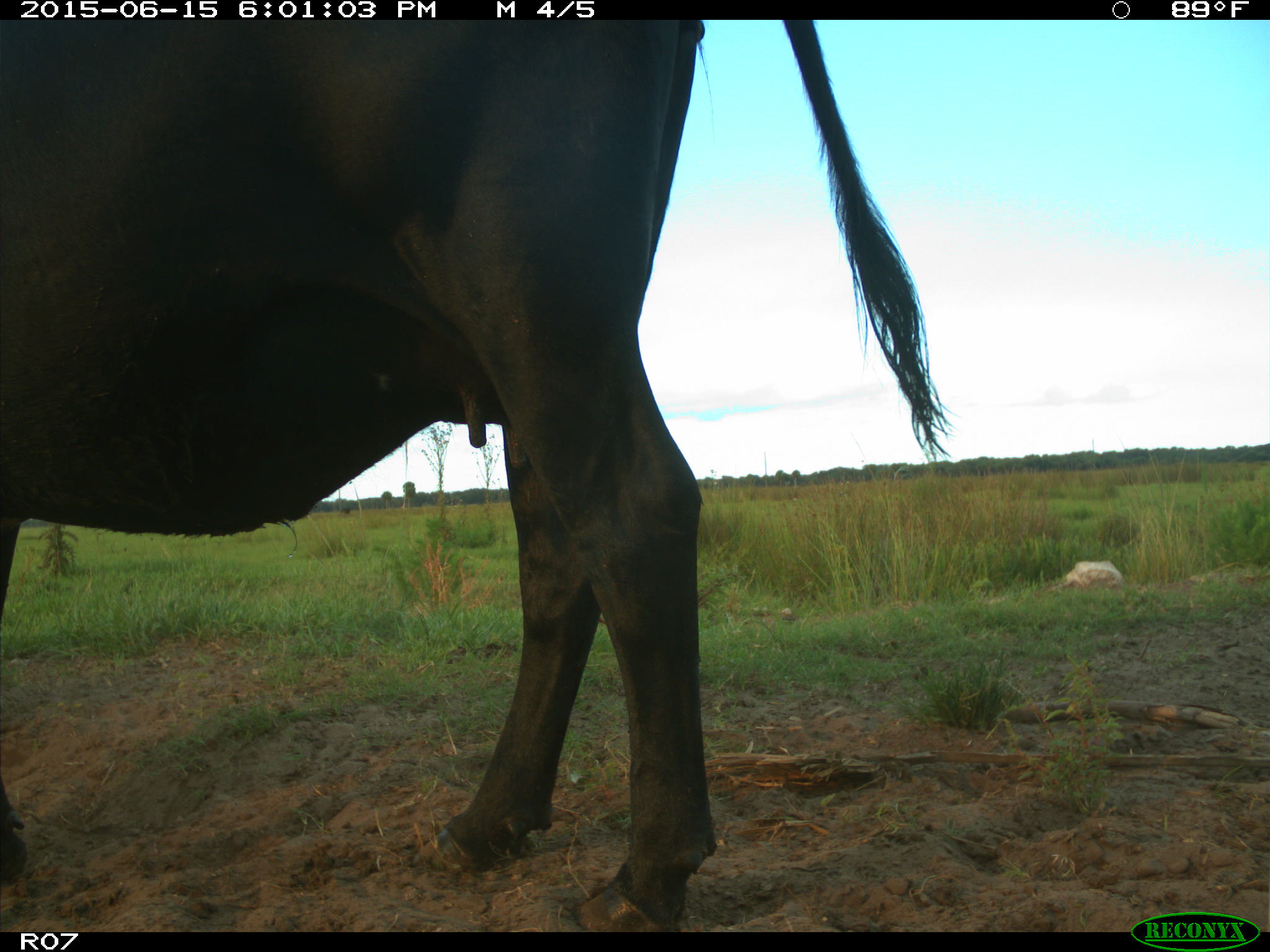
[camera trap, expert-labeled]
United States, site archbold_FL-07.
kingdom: Animalia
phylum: Chordata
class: Mammalia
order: Artiodactyla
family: Bovidae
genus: Bos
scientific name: Bos taurus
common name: domestic cow